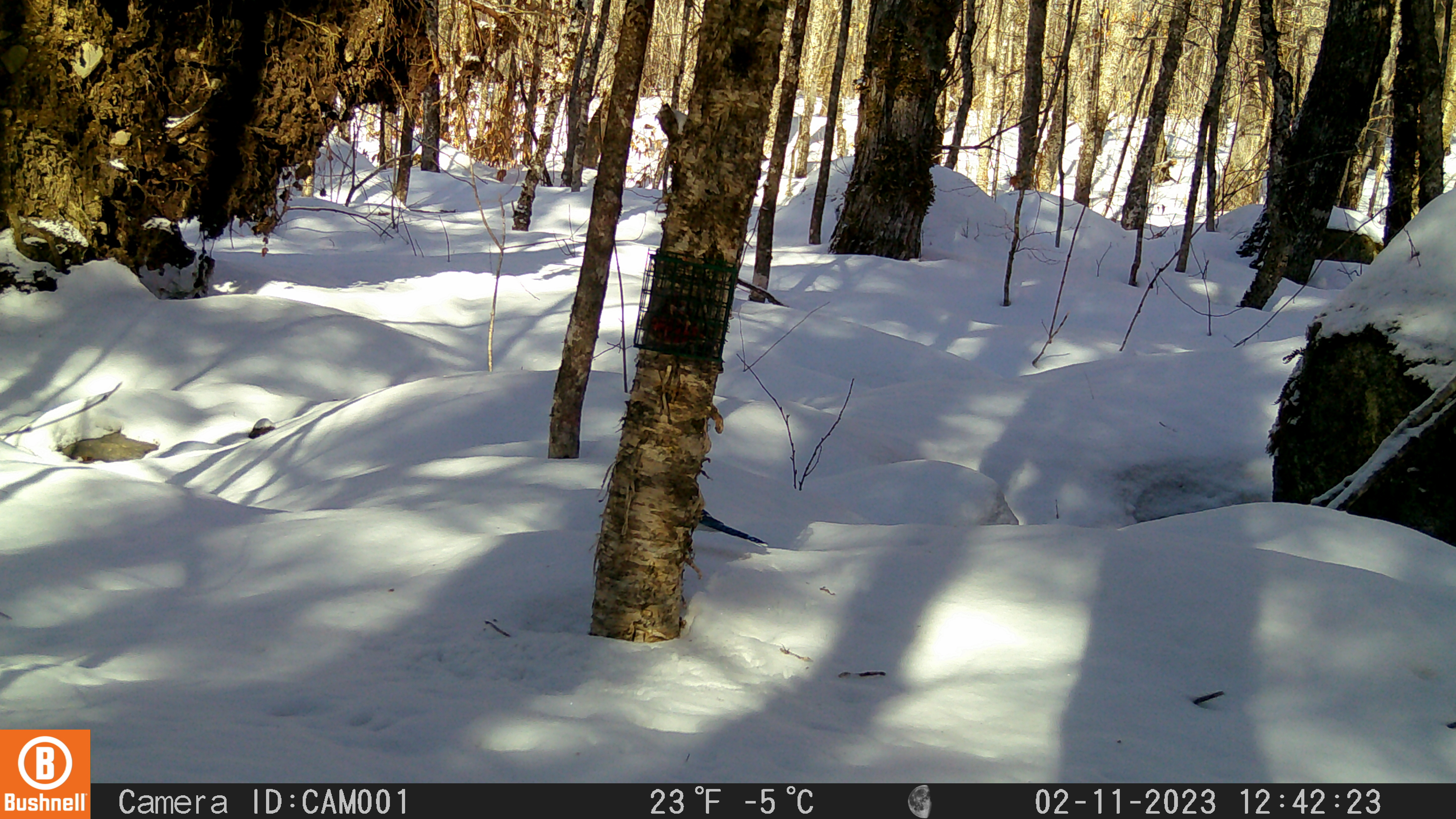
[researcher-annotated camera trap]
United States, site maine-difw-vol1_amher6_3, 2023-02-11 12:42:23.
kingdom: Animalia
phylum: Chordata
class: Aves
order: Passeriformes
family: Corvidae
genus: Cyanocitta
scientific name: Cyanocitta cristata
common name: blue jay